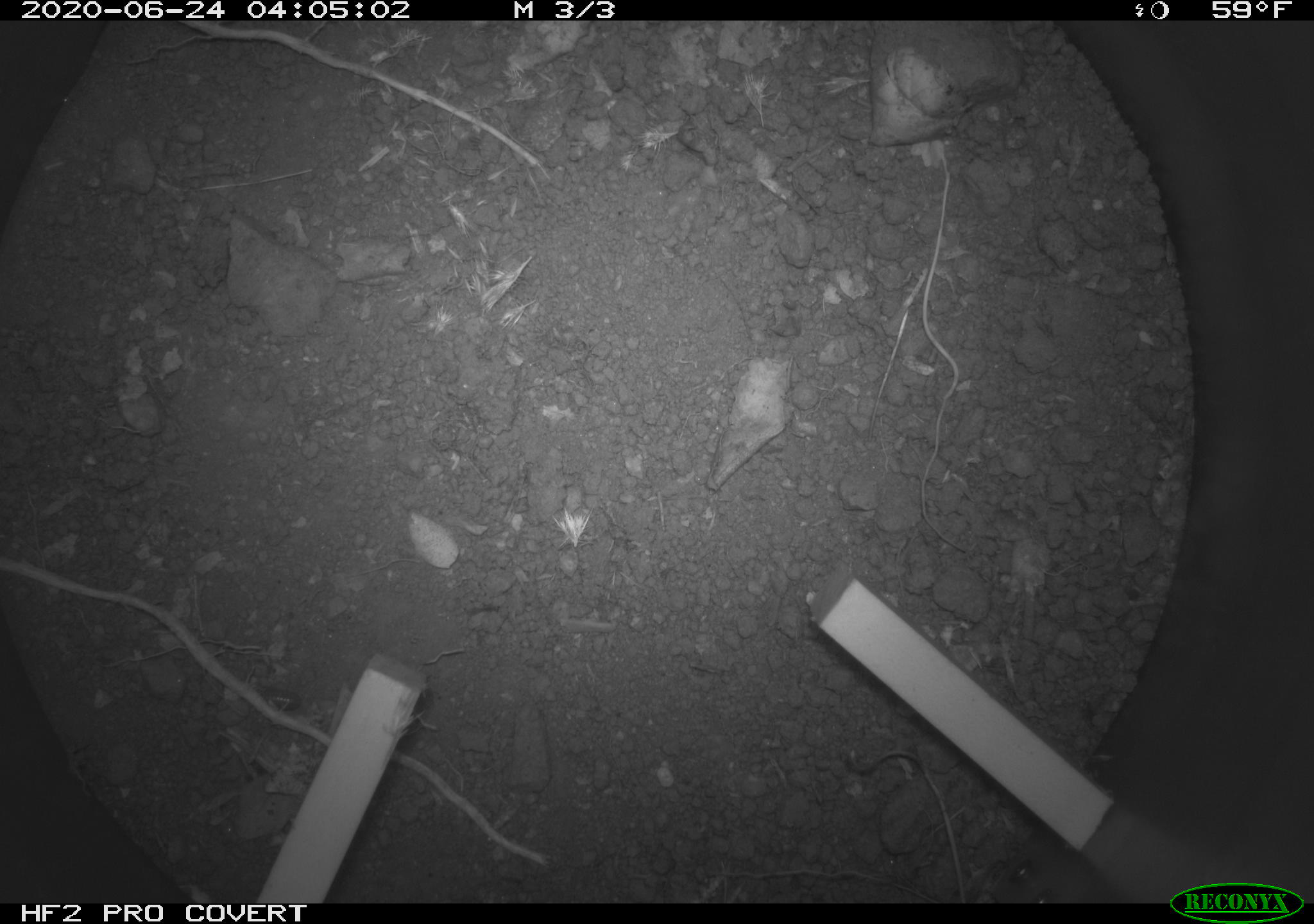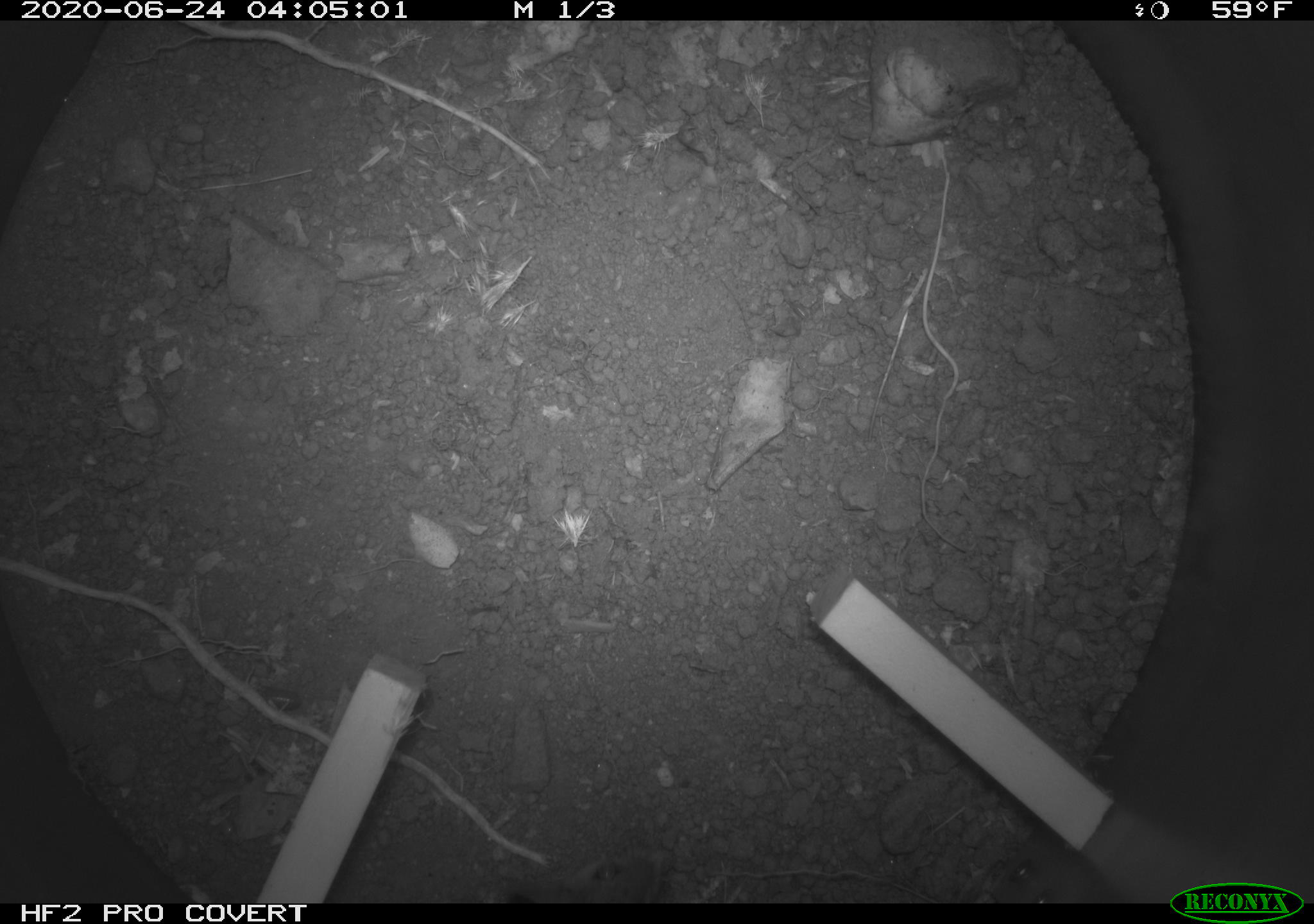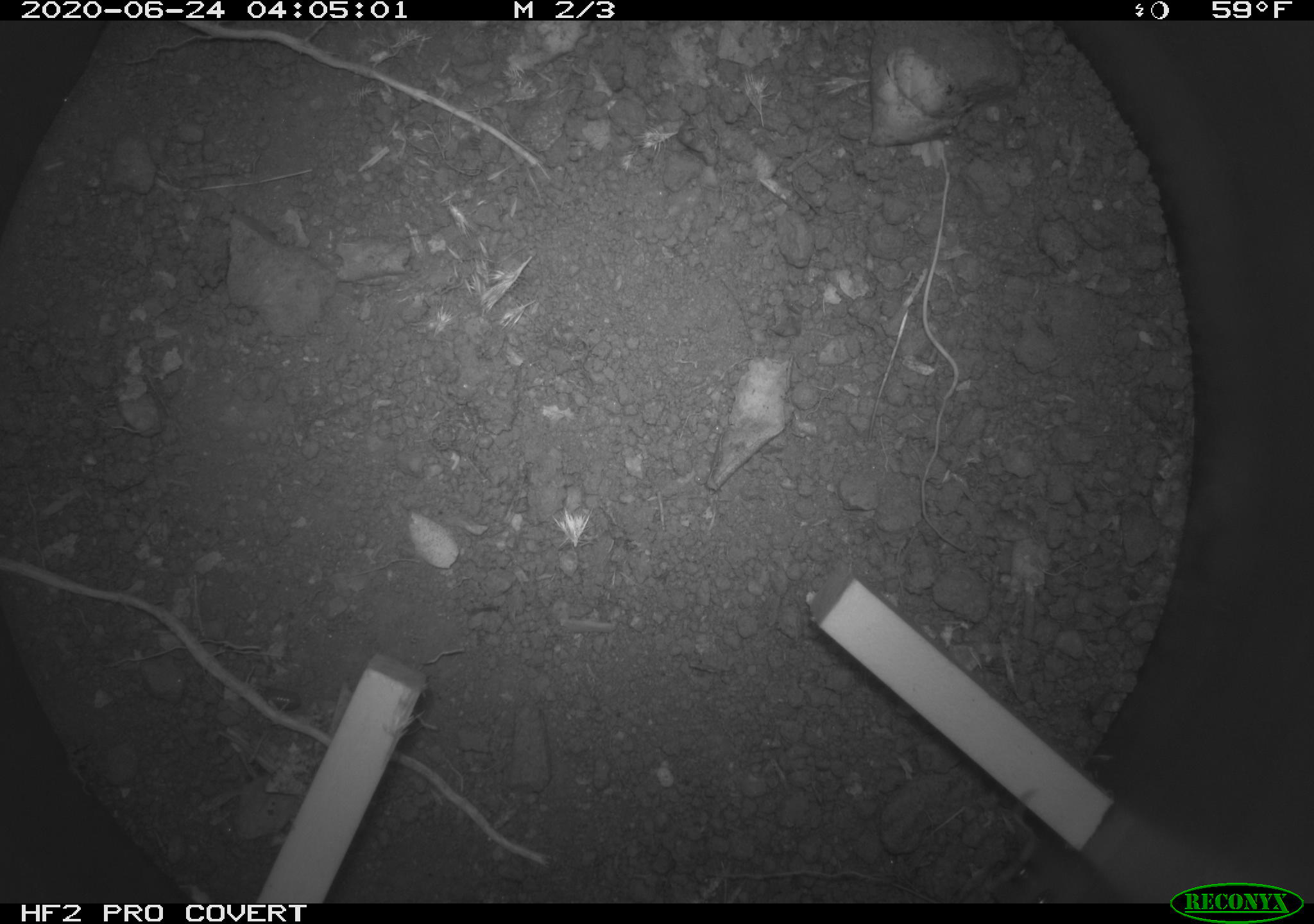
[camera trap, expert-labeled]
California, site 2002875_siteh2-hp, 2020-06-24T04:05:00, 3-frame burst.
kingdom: Animalia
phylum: Chordata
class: Mammalia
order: Rodentia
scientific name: Rodentia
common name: rodent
Rodent (Rodentia).